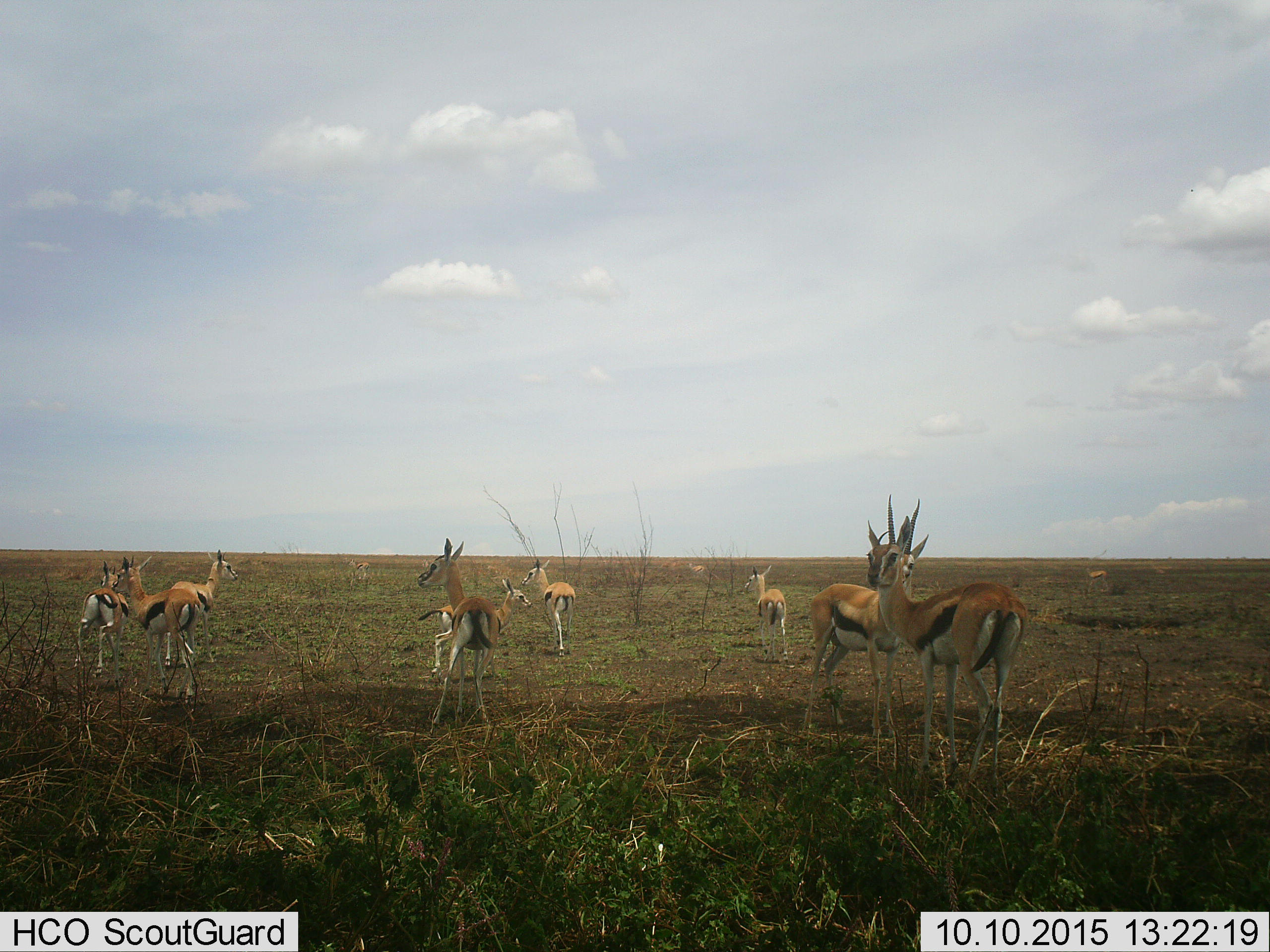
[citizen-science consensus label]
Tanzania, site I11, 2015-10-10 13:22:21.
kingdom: Animalia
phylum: Chordata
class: Mammalia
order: Artiodactyla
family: Bovidae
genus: Eudorcas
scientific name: Eudorcas thomsonii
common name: thomson's gazelle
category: gazellethomsons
Gazellethomsons (thomson's gazelle) (Eudorcas thomsonii), count 11-50. Behavior (volunteer vote fractions): standing 89%, resting 11%, moving 33%, interacting 0%. Young present (vote fraction): 67%. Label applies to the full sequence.